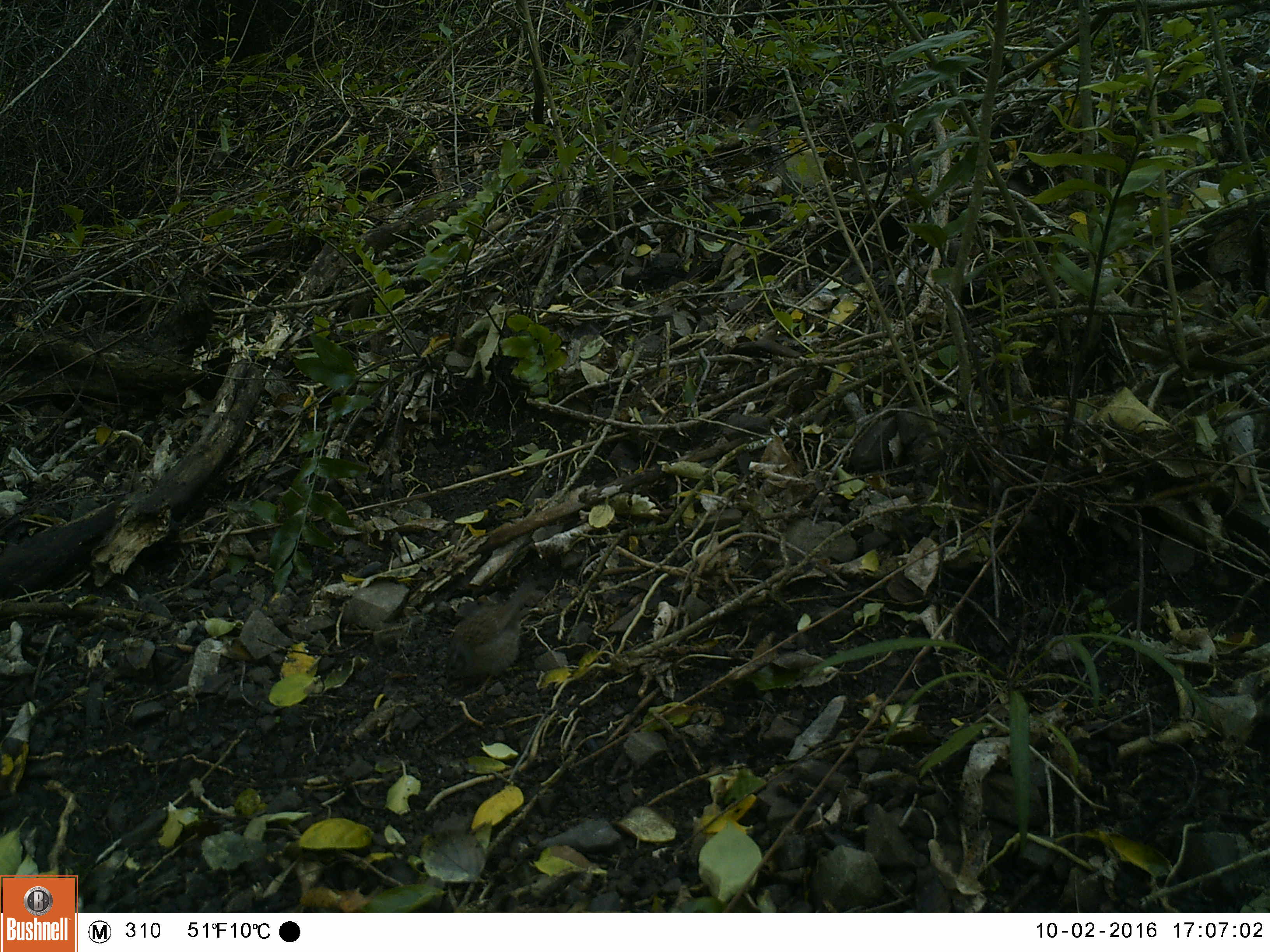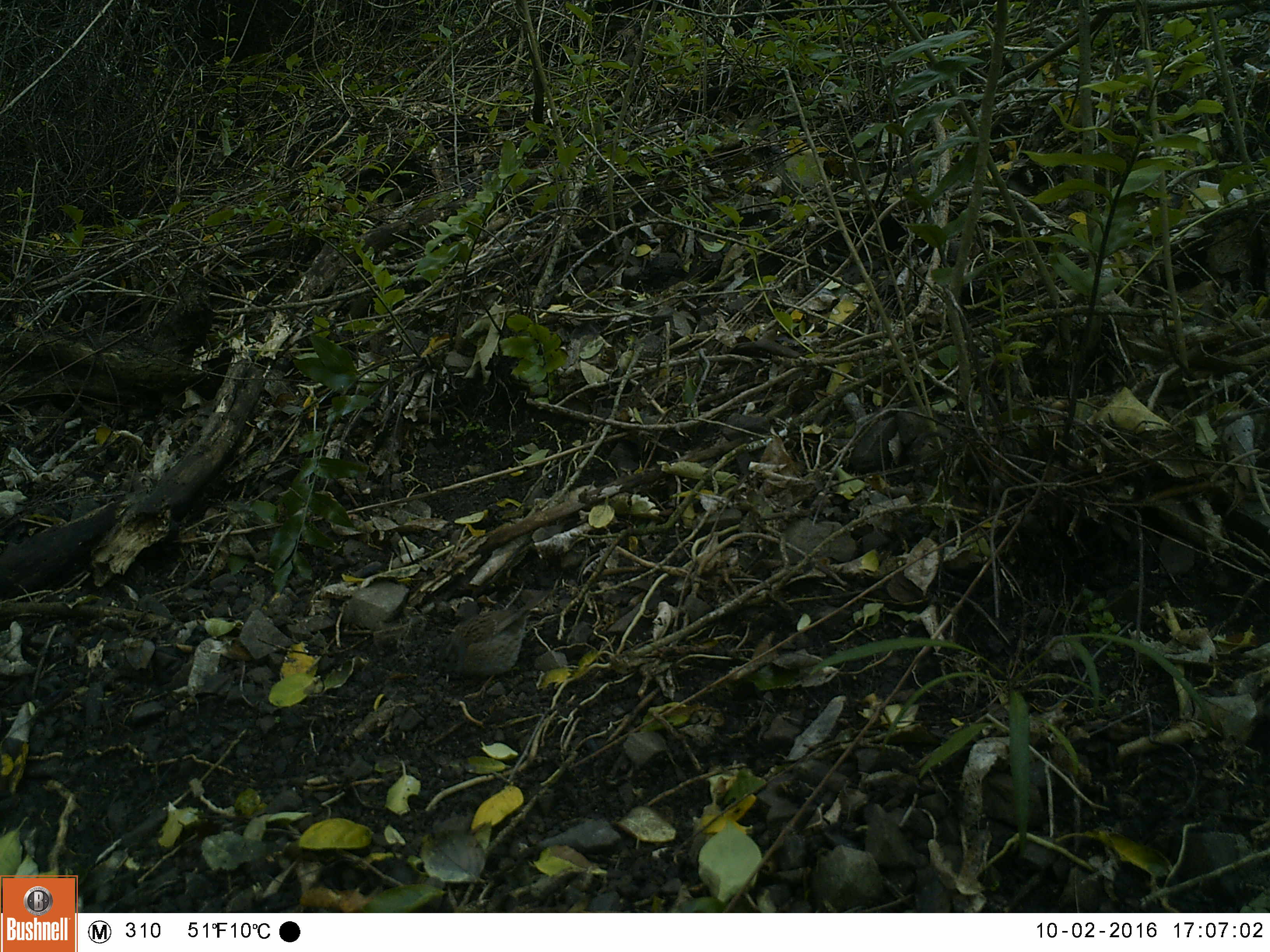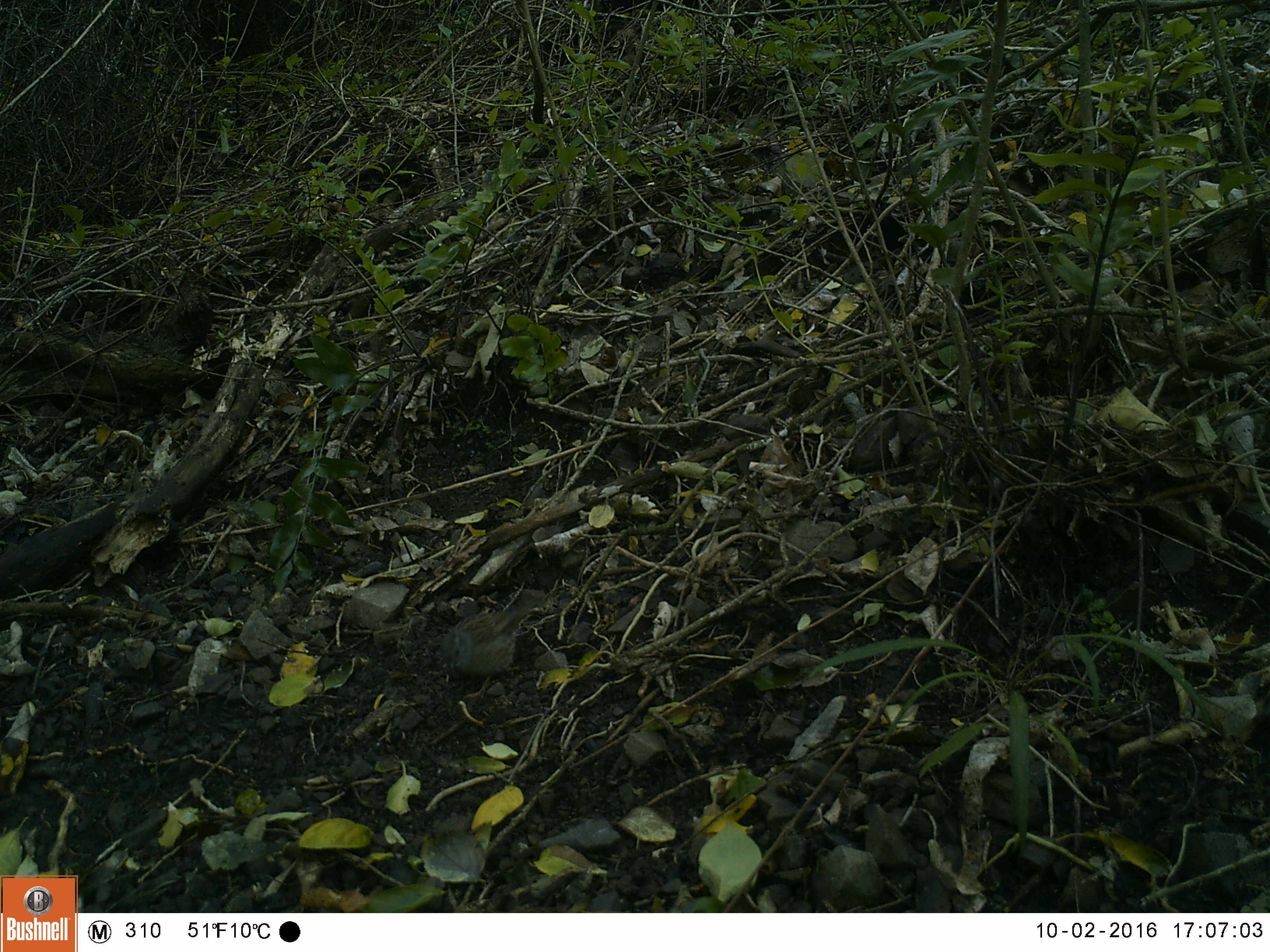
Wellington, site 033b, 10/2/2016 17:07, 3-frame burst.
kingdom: Animalia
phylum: Chordata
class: Aves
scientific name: Aves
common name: bird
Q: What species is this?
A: Bird (Aves).